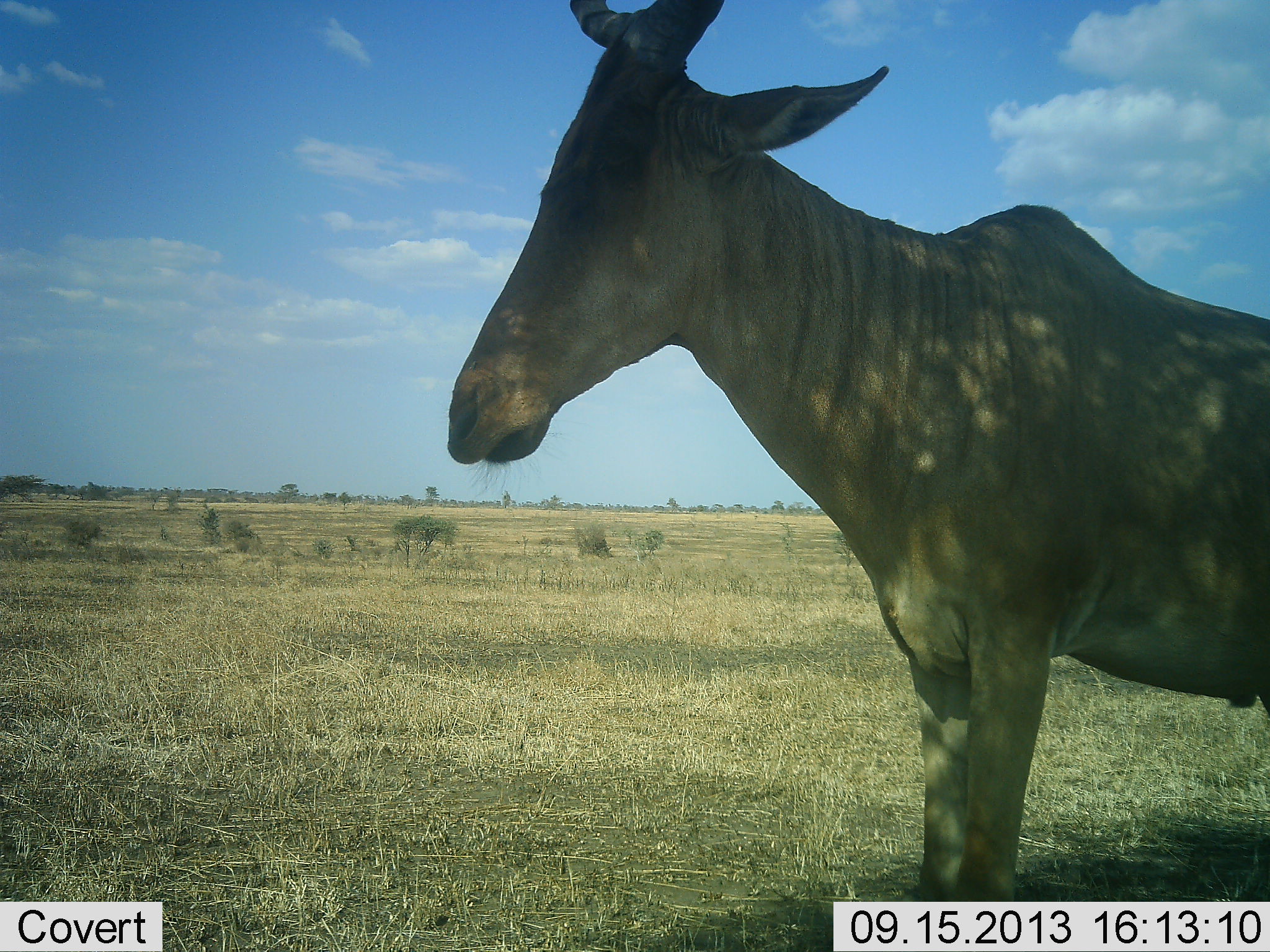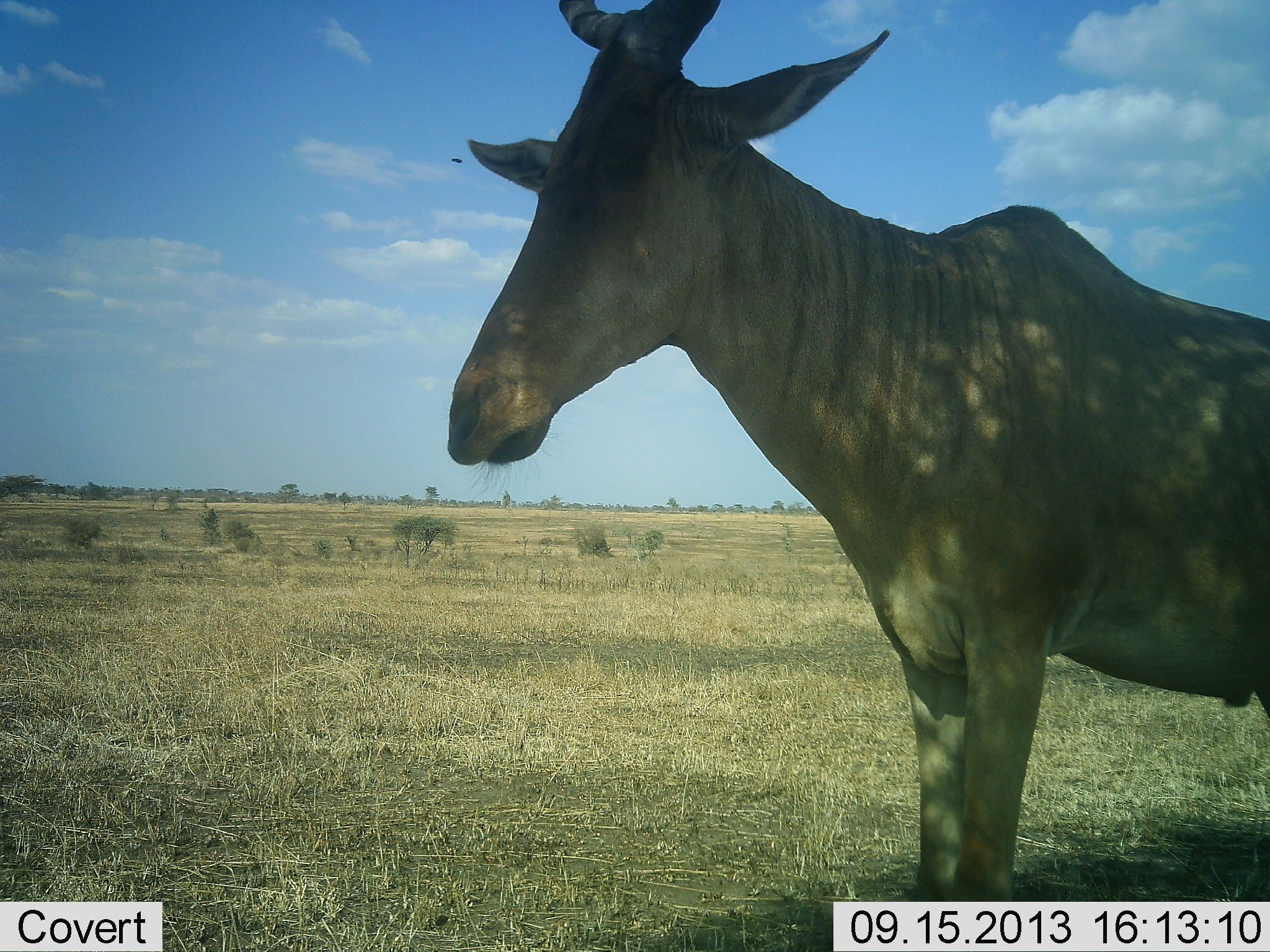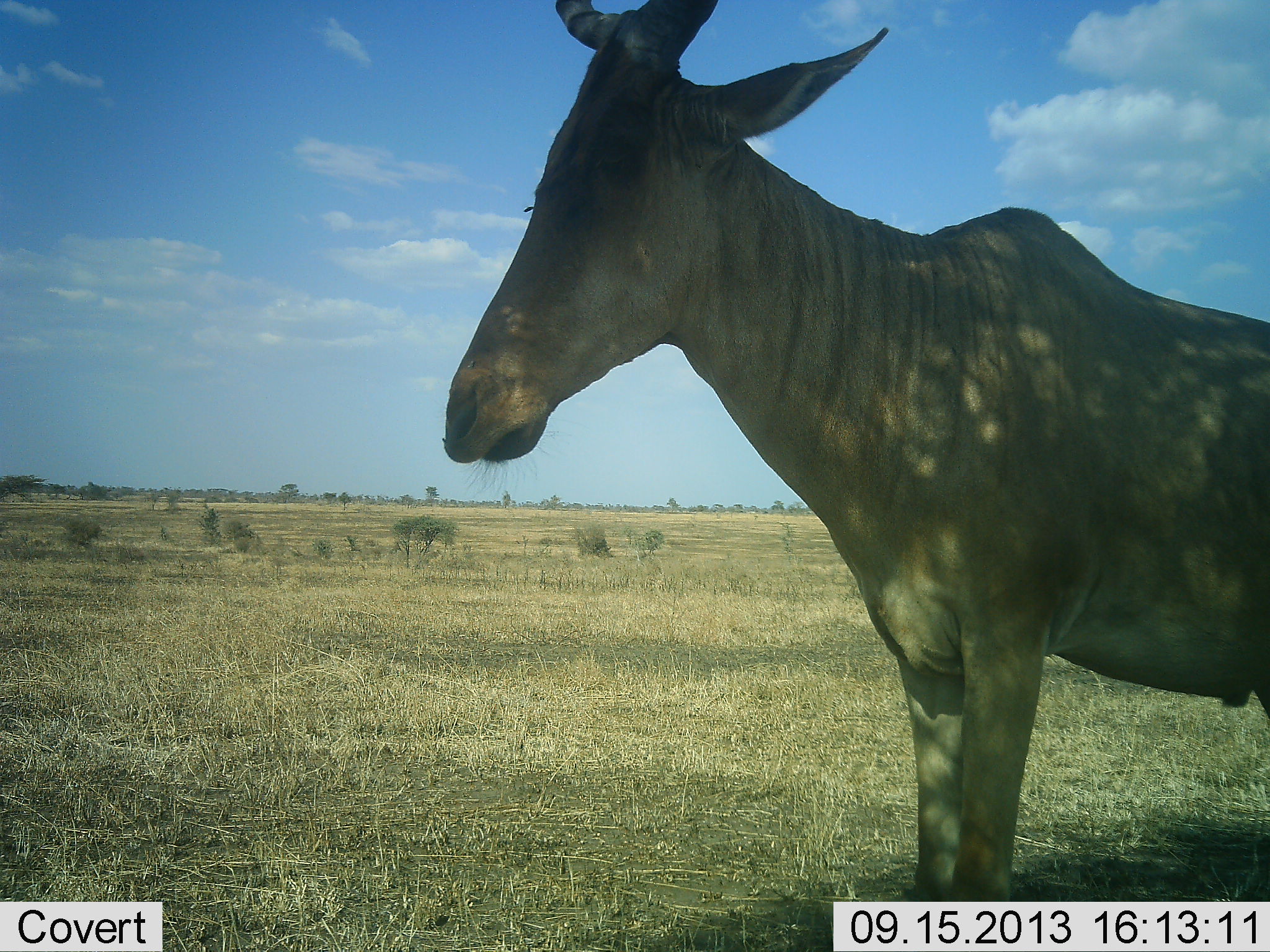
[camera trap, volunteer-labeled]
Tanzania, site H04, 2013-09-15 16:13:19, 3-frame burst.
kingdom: Animalia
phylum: Chordata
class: Mammalia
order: Artiodactyla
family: Bovidae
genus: Alcelaphus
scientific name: Alcelaphus buselaphus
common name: hartebeest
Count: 1.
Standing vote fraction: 100%.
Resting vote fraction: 0%.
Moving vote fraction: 0%.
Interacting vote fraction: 0%.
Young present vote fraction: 0%.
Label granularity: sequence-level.